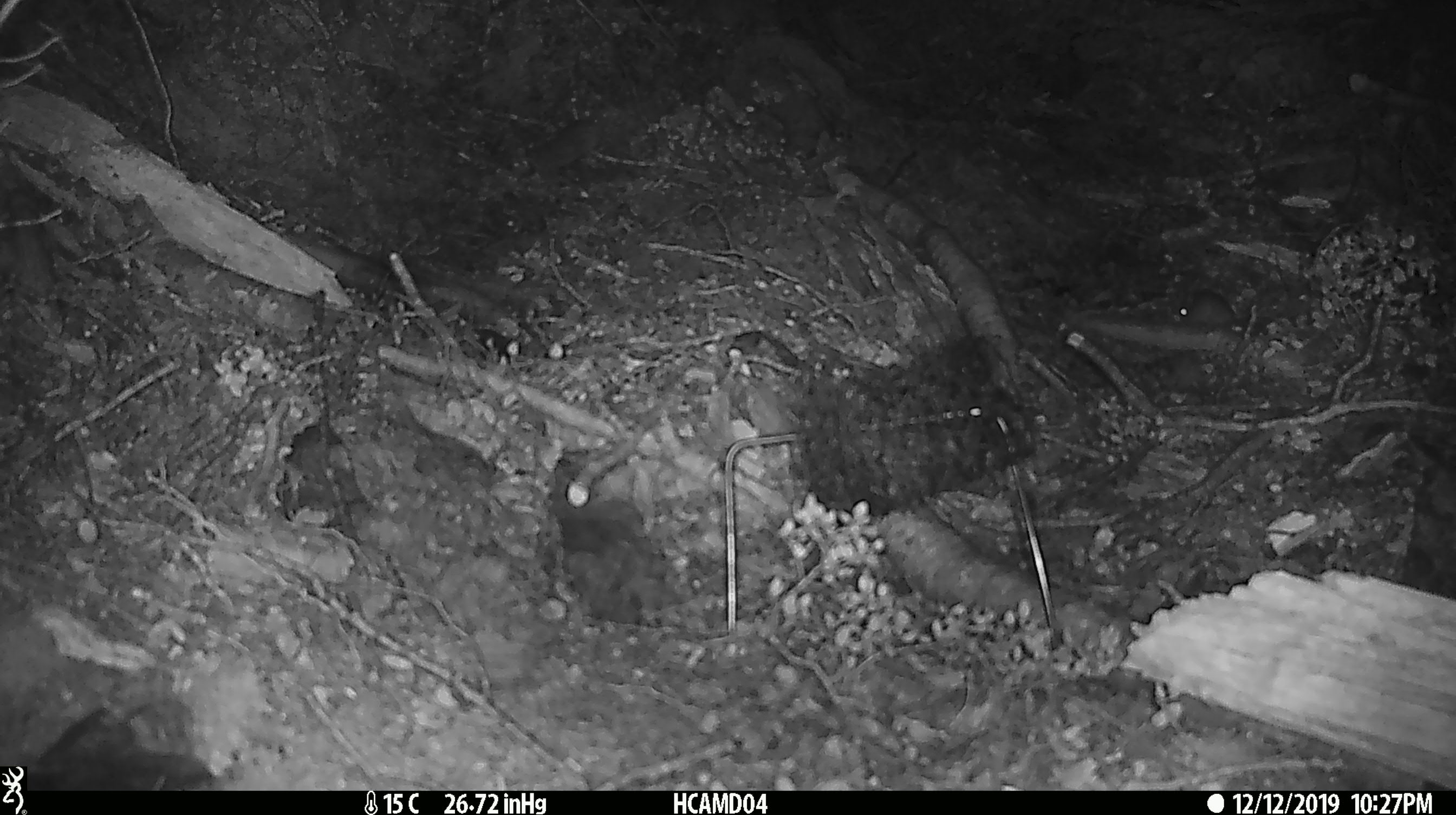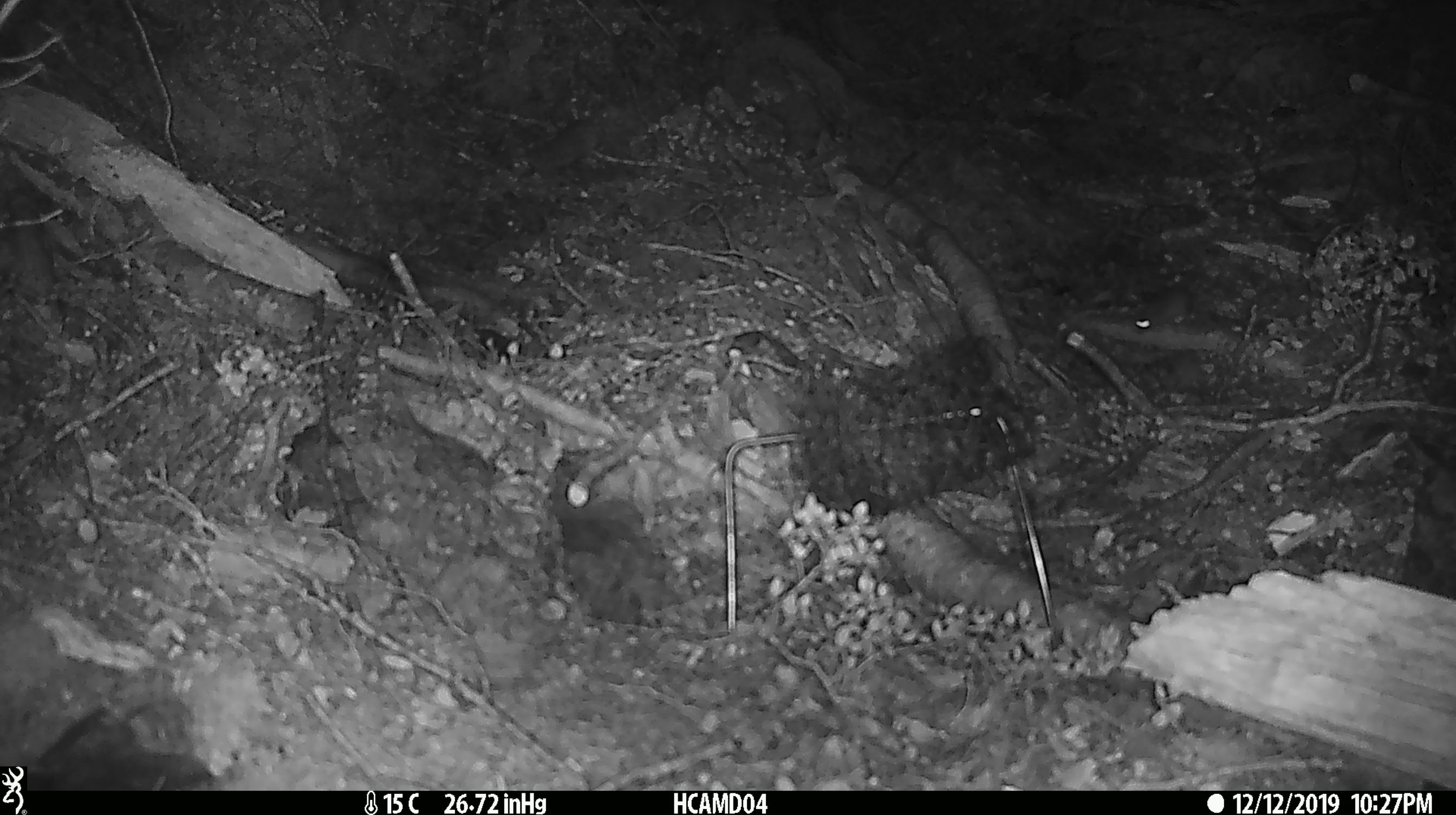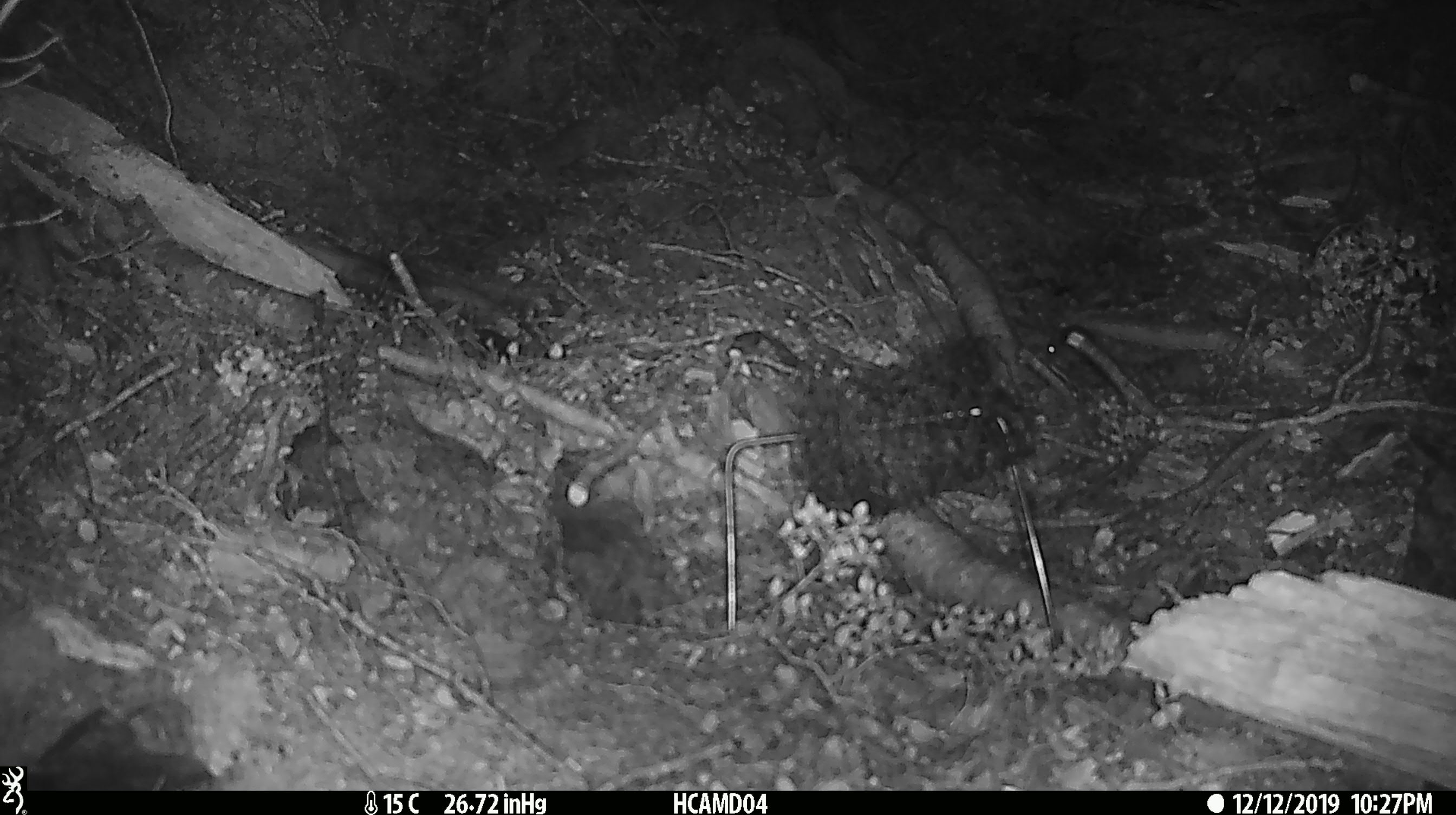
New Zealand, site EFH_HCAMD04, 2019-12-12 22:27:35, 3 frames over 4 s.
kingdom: Animalia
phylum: Chordata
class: Mammalia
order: Rodentia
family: Muridae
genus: Mus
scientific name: Mus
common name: mouse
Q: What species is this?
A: Mouse (Mus).